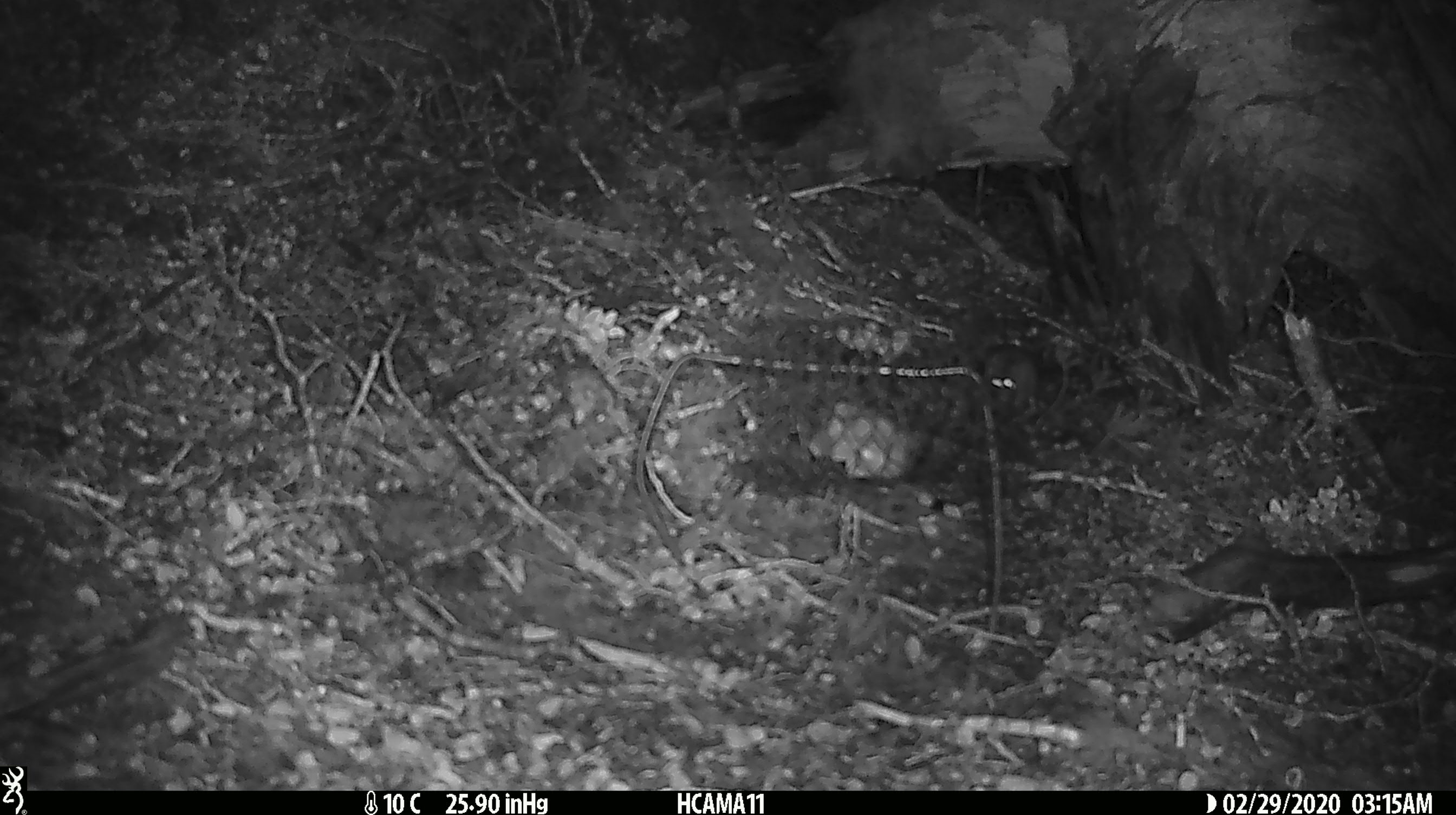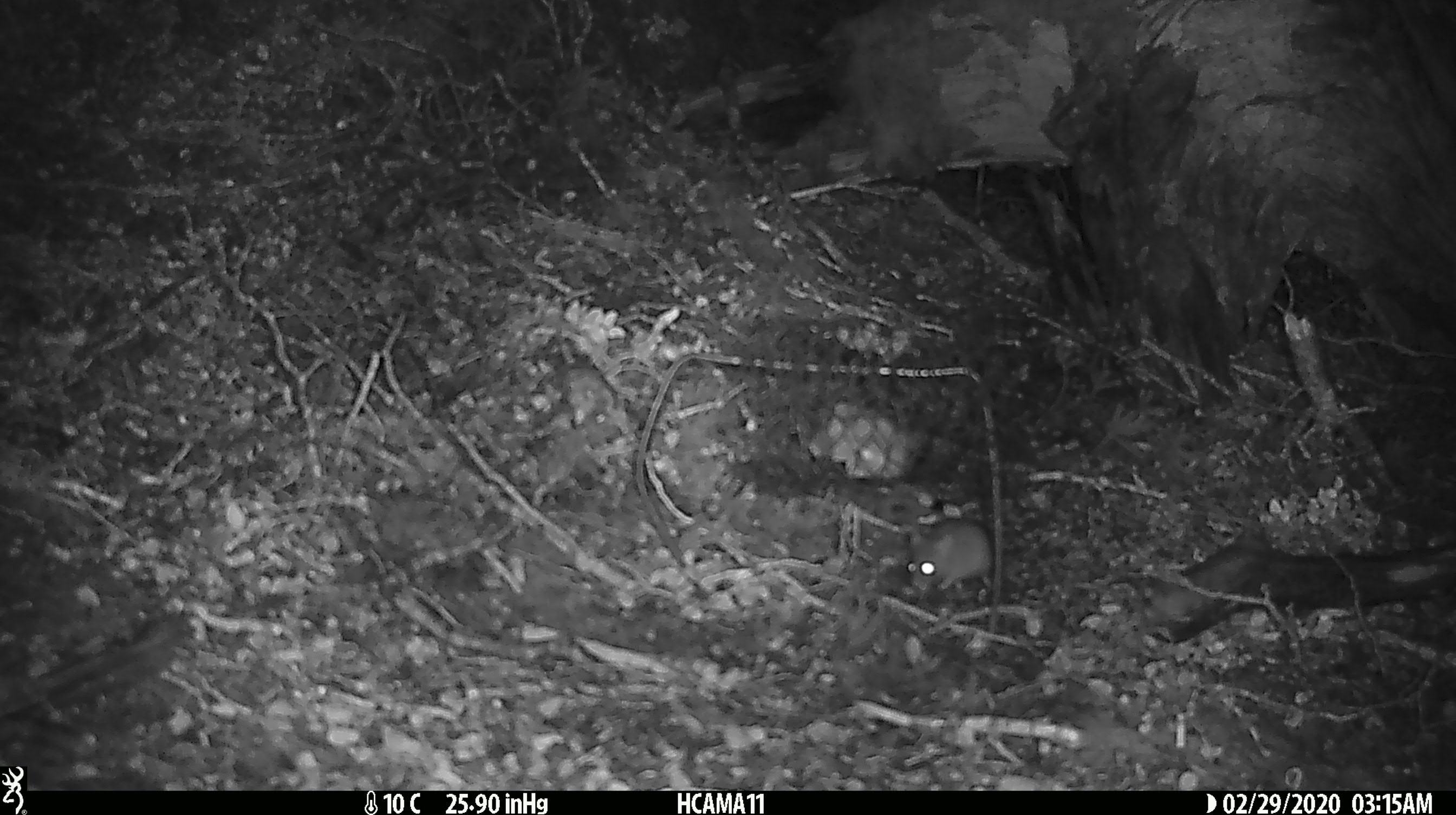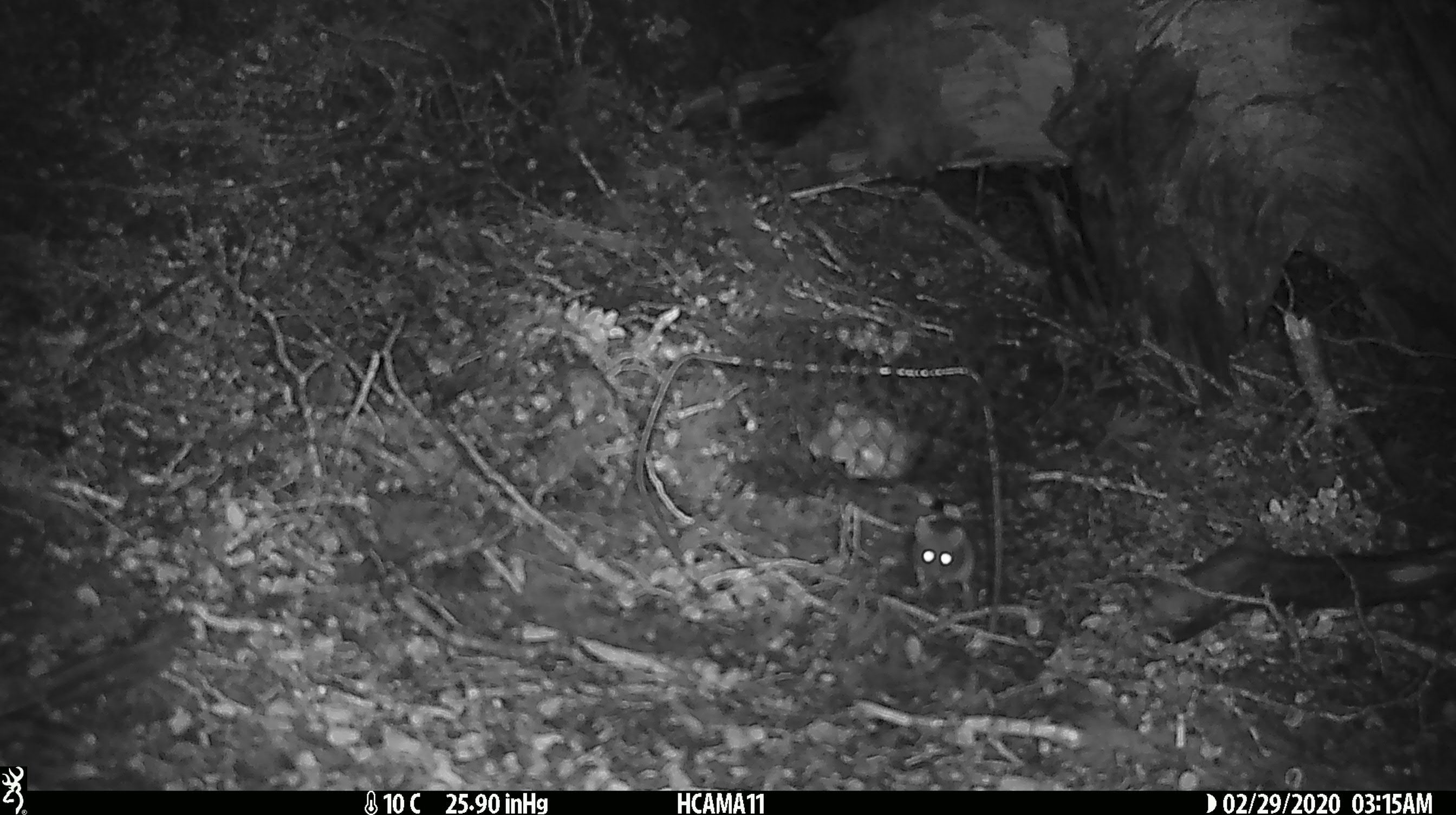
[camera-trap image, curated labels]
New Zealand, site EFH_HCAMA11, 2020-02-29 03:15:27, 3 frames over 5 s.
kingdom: Animalia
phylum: Chordata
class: Mammalia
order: Rodentia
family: Muridae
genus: Mus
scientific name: Mus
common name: mouse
Mouse (Mus).